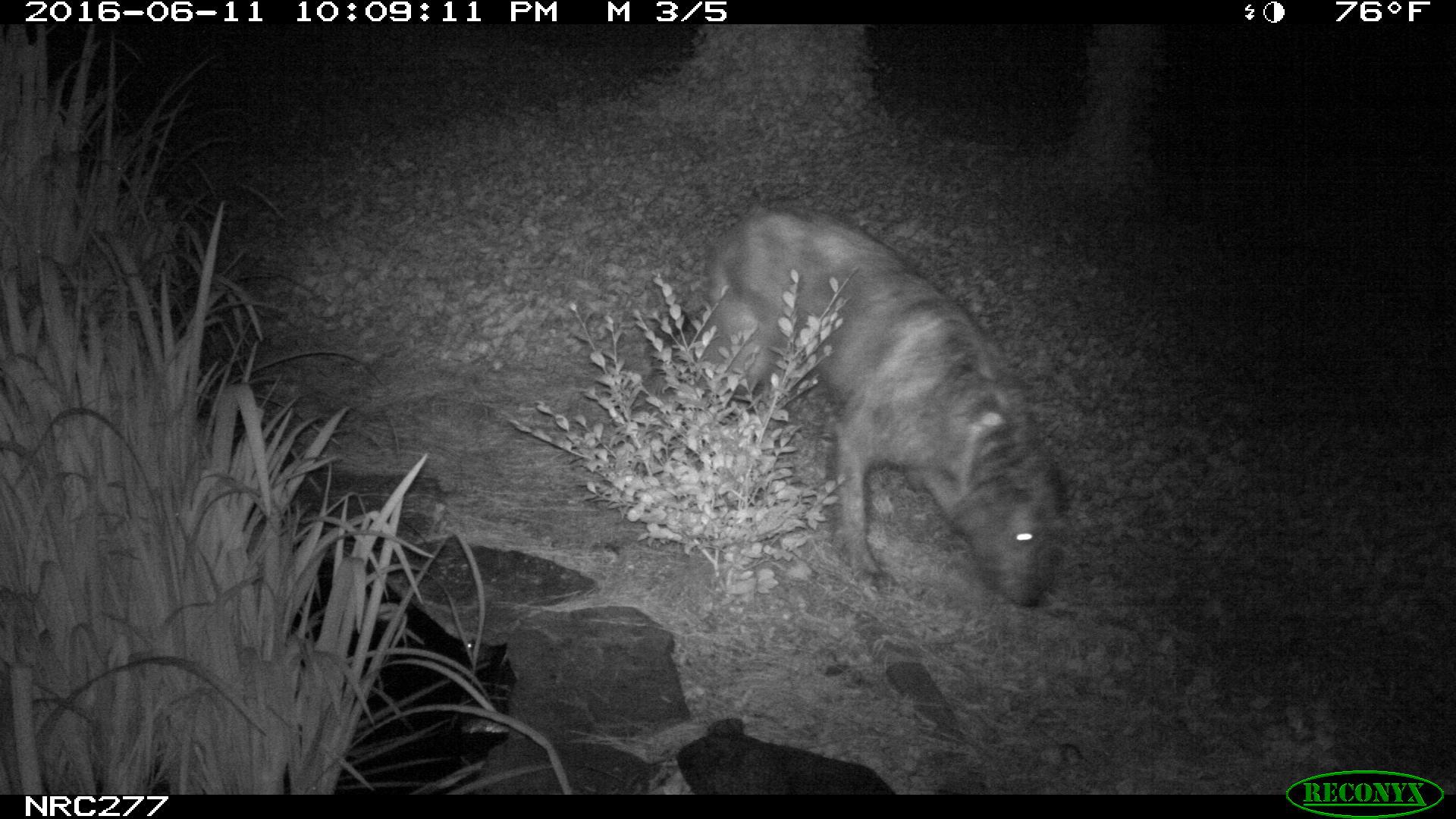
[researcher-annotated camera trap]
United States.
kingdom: Animalia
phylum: Chordata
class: Mammalia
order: Carnivora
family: Canidae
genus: Canis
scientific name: Canis familiaris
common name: domestic dog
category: Dog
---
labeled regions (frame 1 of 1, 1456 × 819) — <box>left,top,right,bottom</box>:
Dog: <box>645,193,1068,618</box>